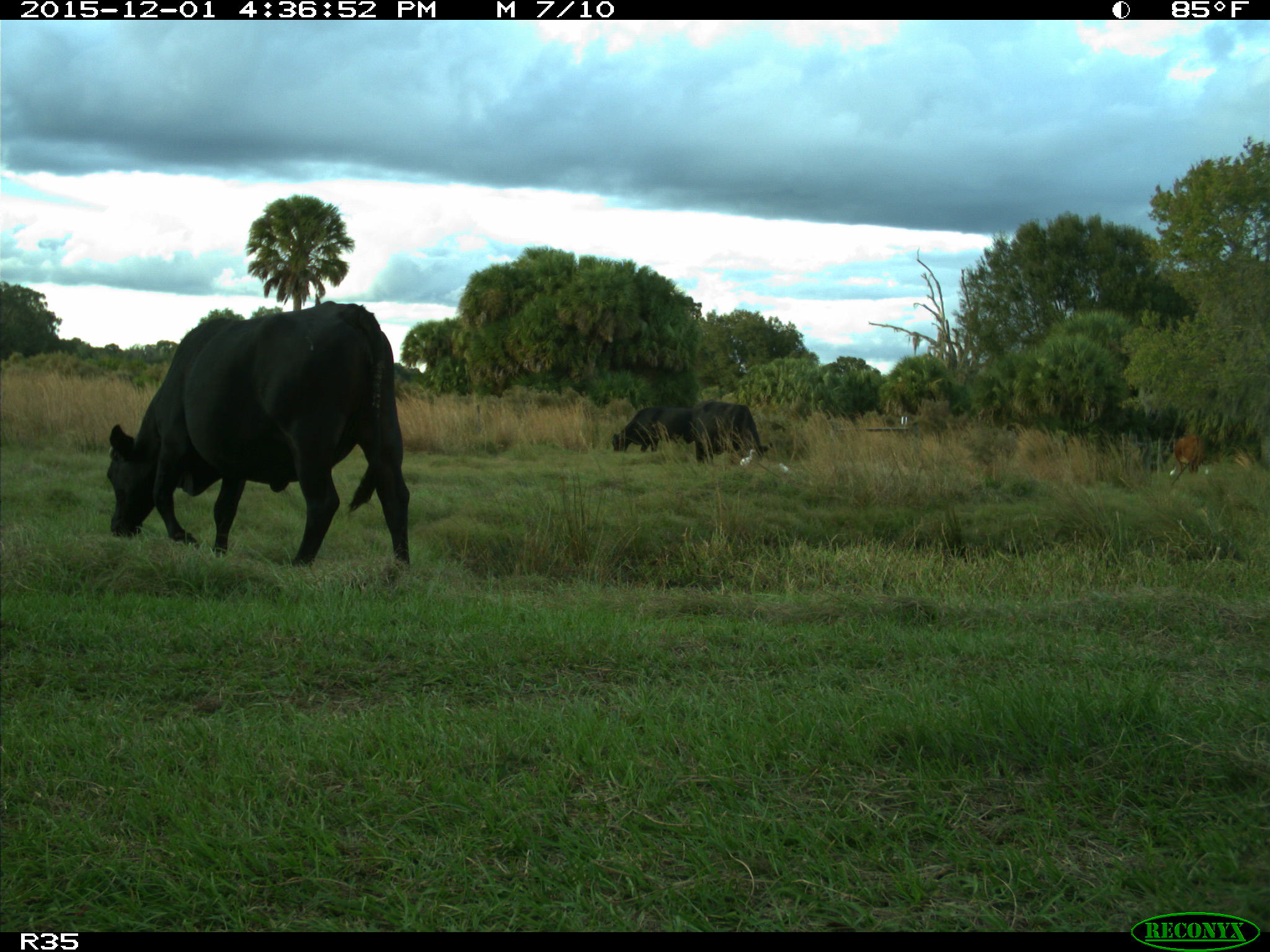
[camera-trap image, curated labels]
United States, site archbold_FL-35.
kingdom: Animalia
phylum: Chordata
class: Mammalia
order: Artiodactyla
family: Bovidae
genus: Bos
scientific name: Bos taurus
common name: domestic cow